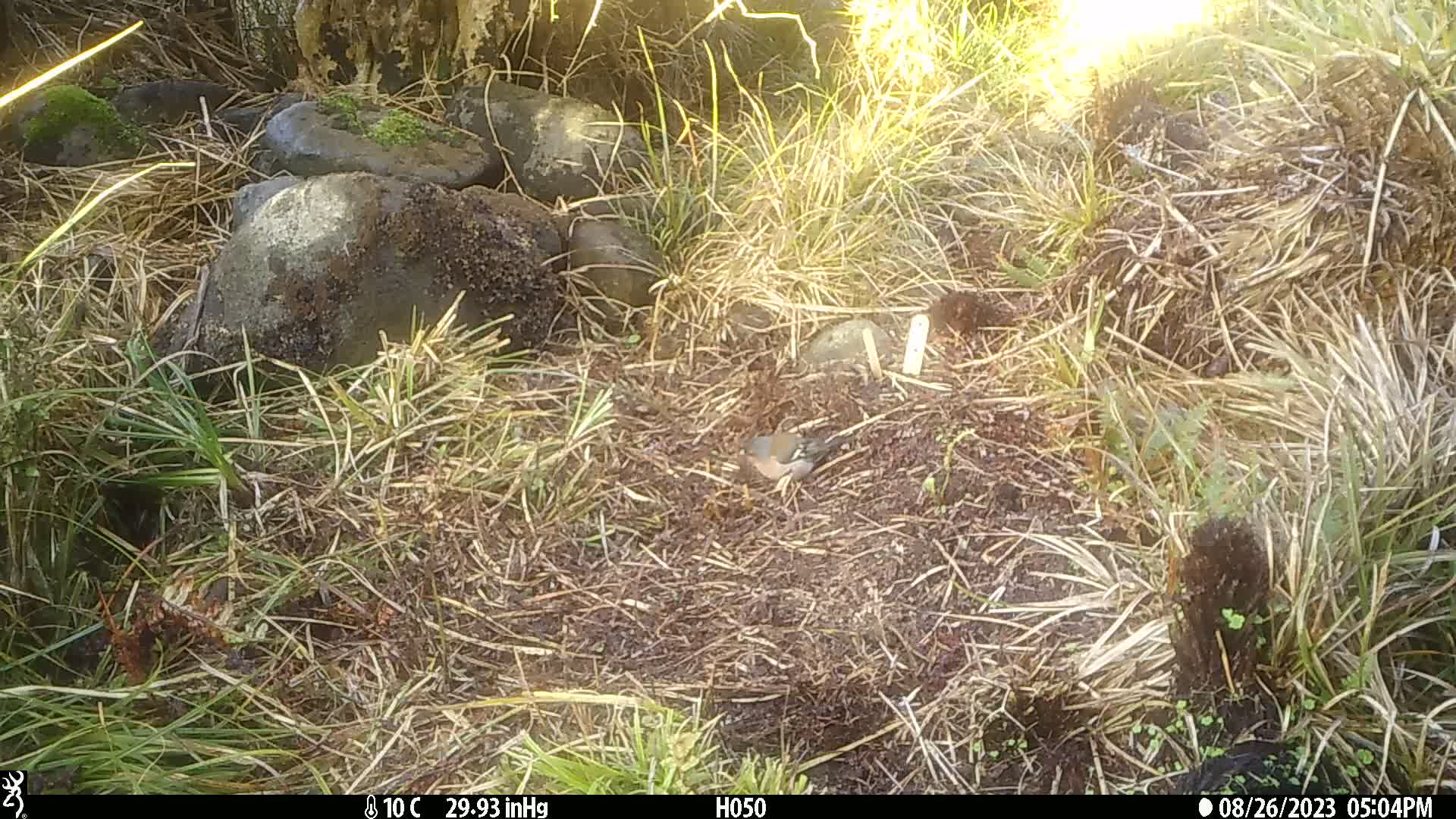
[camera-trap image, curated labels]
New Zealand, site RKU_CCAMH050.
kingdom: Animalia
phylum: Chordata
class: Aves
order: Passeriformes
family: Fringillidae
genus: Fringilla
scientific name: Fringilla coelebs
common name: common chaffinch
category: chaffinch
Chaffinch (common chaffinch) (Fringilla coelebs).